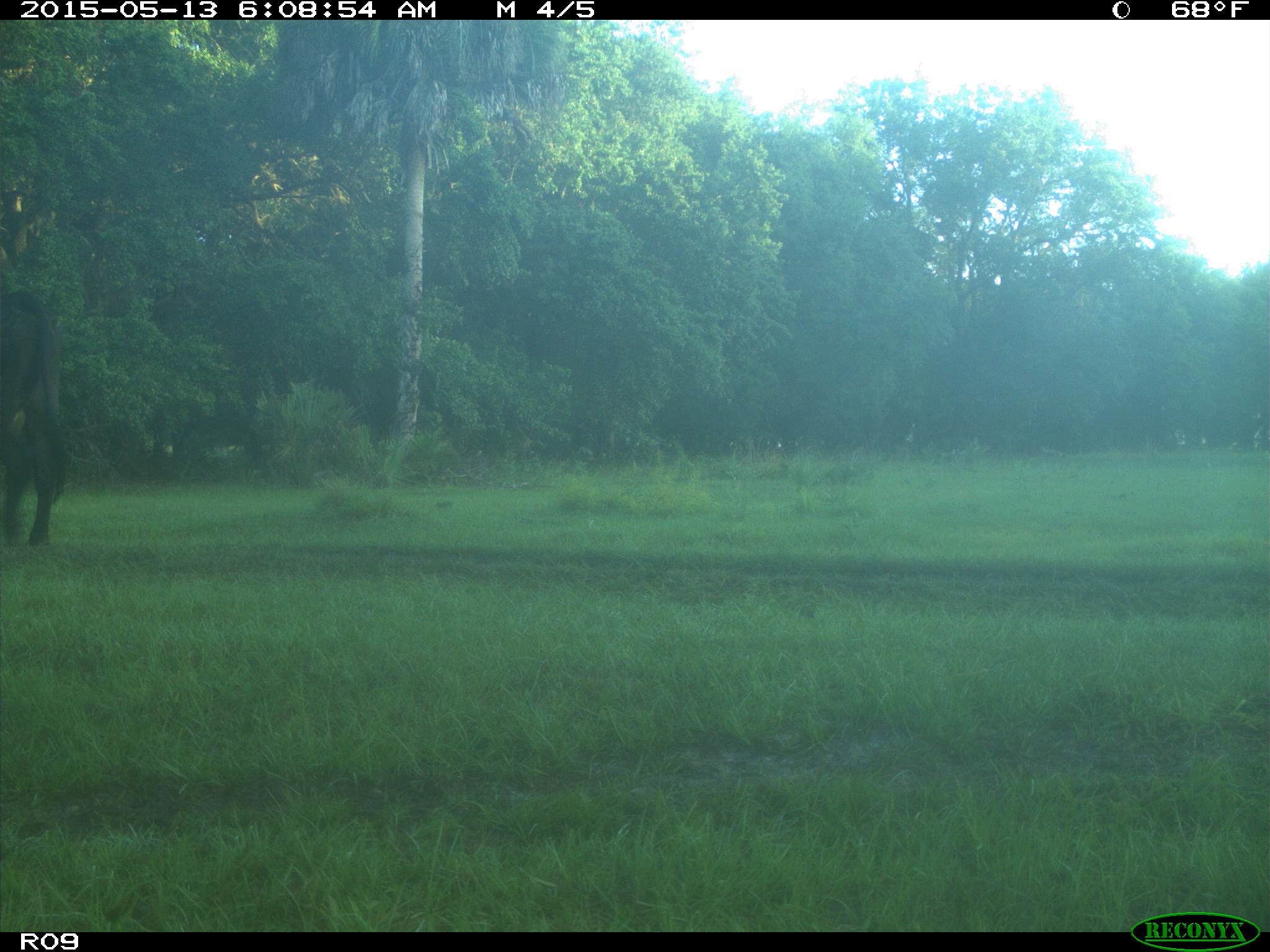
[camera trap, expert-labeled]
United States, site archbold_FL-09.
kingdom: Animalia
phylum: Chordata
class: Mammalia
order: Artiodactyla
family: Bovidae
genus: Bos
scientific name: Bos taurus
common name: domestic cow